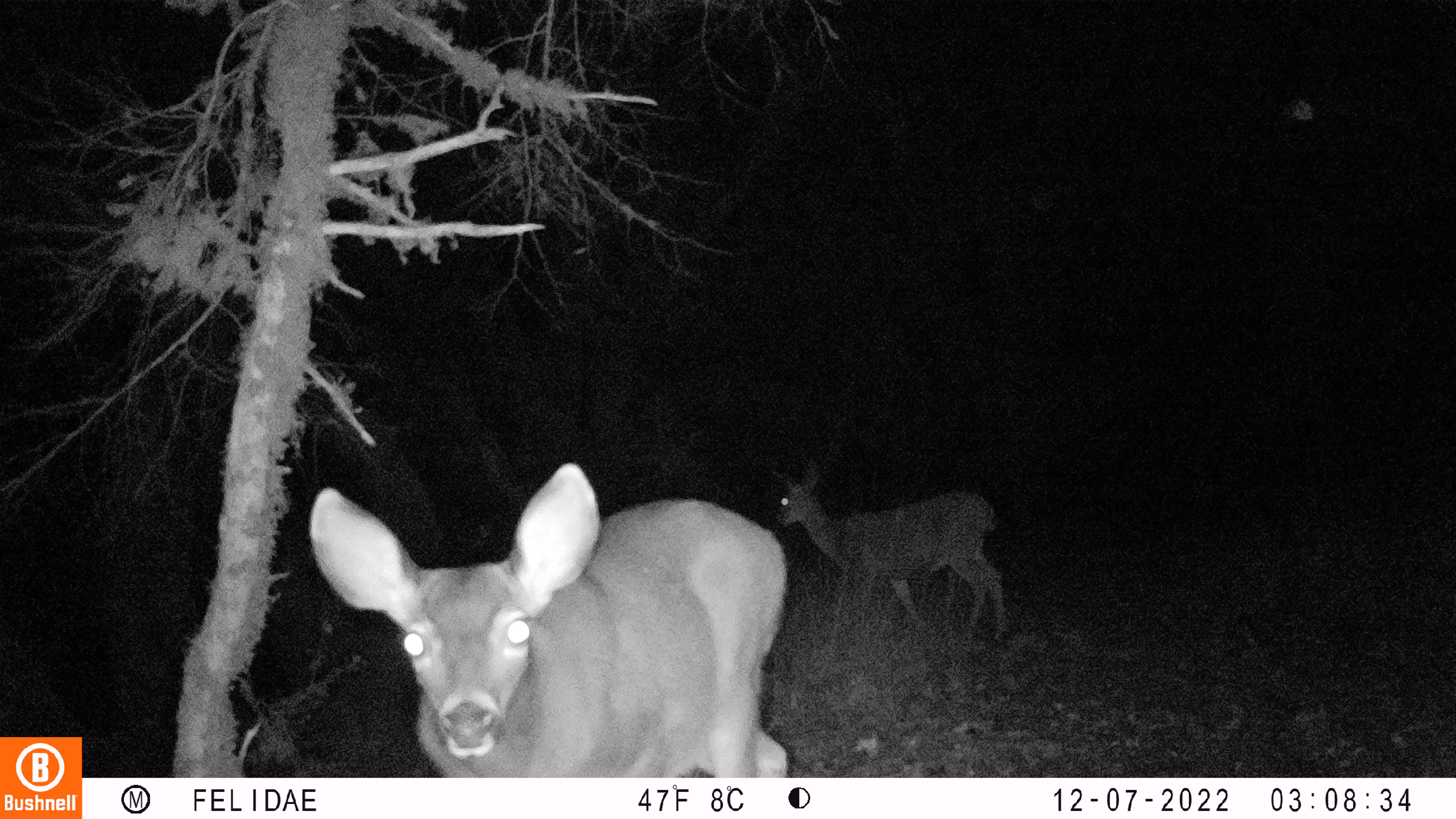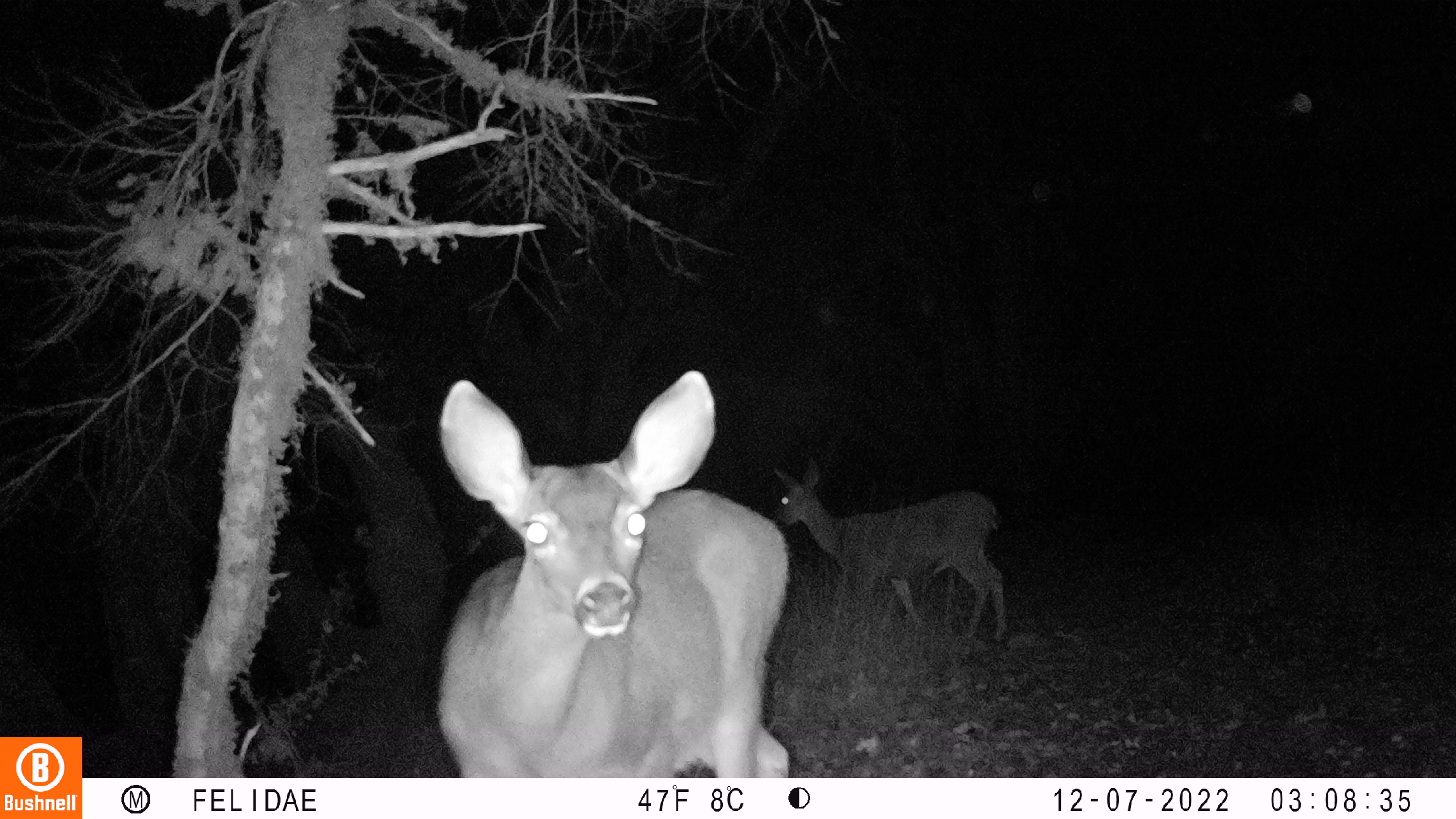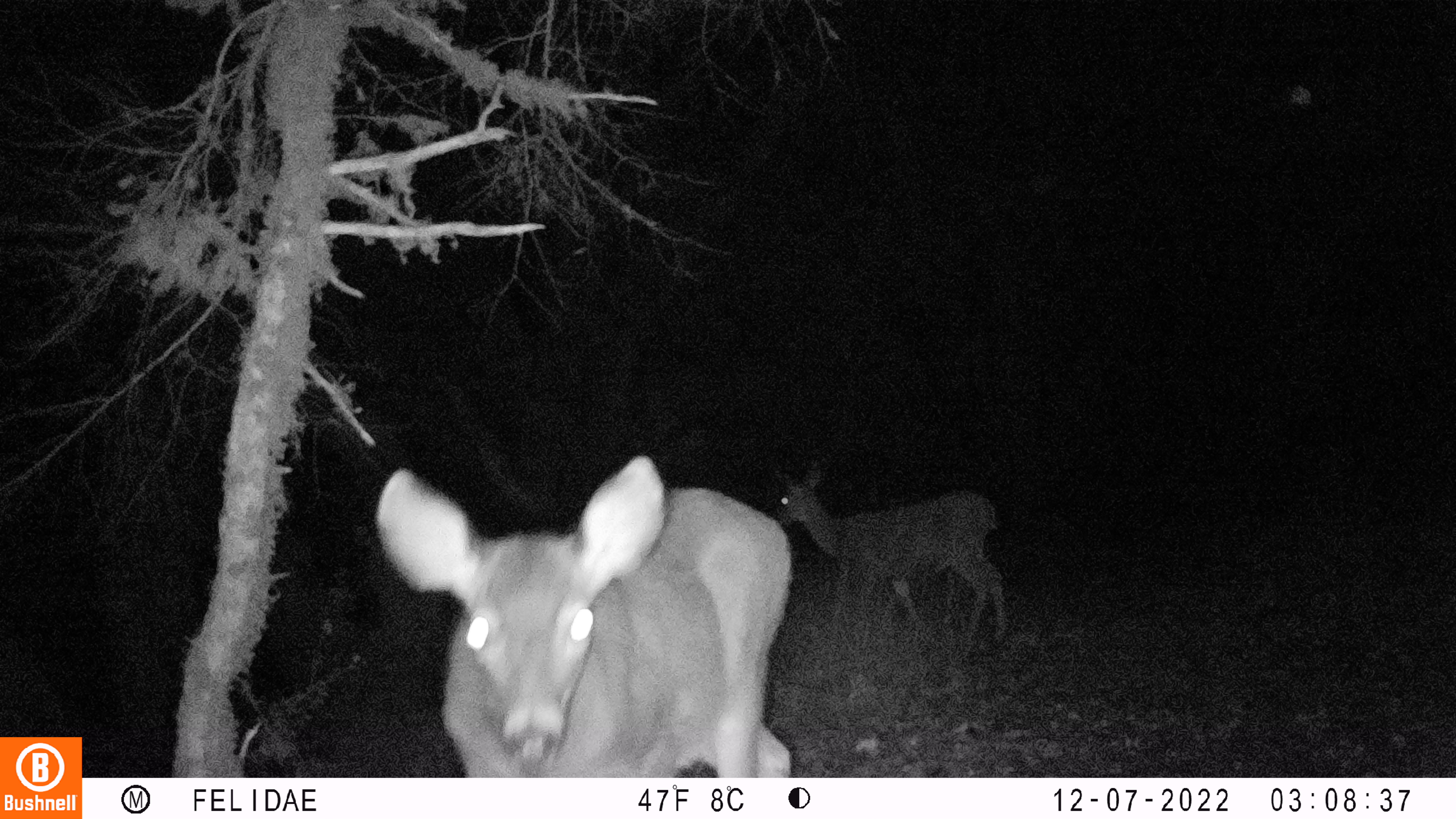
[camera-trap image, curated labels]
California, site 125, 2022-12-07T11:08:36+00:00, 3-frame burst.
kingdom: Animalia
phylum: Chordata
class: Mammalia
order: Artiodactyla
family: Cervidae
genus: Odocoileus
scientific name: Odocoileus hemionus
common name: mule deer